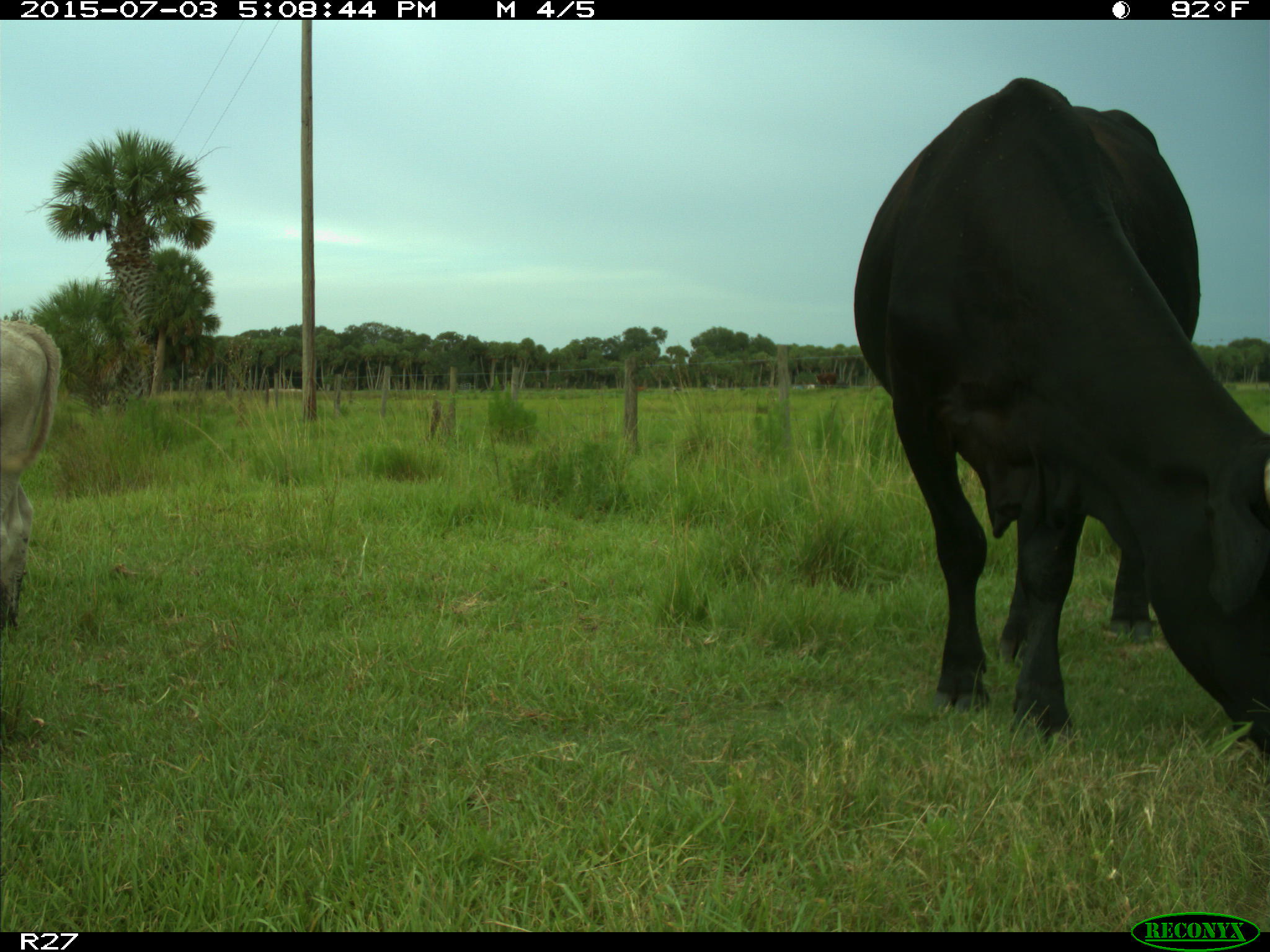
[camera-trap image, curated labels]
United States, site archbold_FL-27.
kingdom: Animalia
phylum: Chordata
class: Mammalia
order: Artiodactyla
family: Bovidae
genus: Bos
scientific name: Bos taurus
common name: domestic cow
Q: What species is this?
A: Bos taurus (domestic cow).